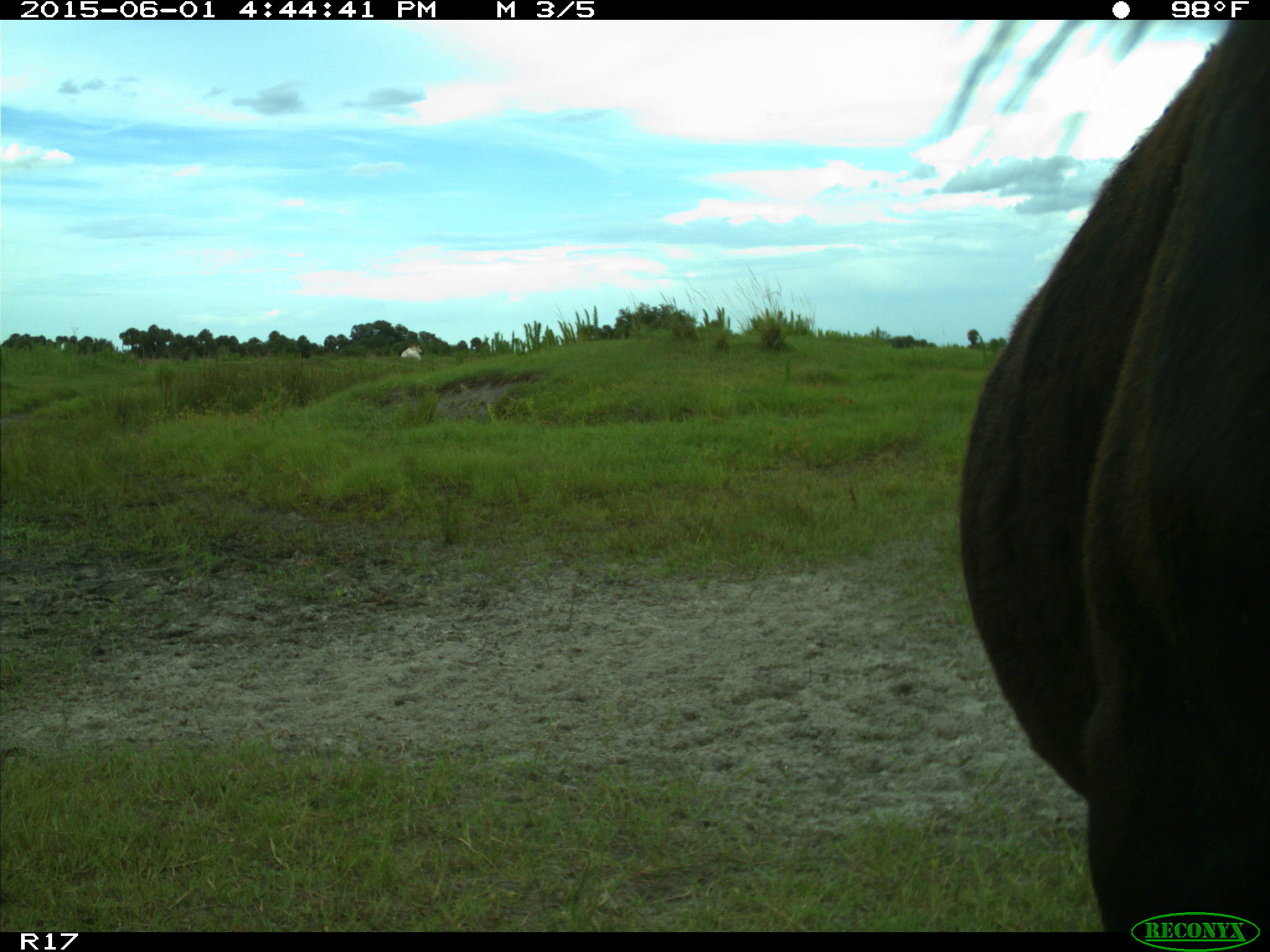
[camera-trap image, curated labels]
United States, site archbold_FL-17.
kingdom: Animalia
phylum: Chordata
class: Mammalia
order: Artiodactyla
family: Bovidae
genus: Bos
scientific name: Bos taurus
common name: domestic cow